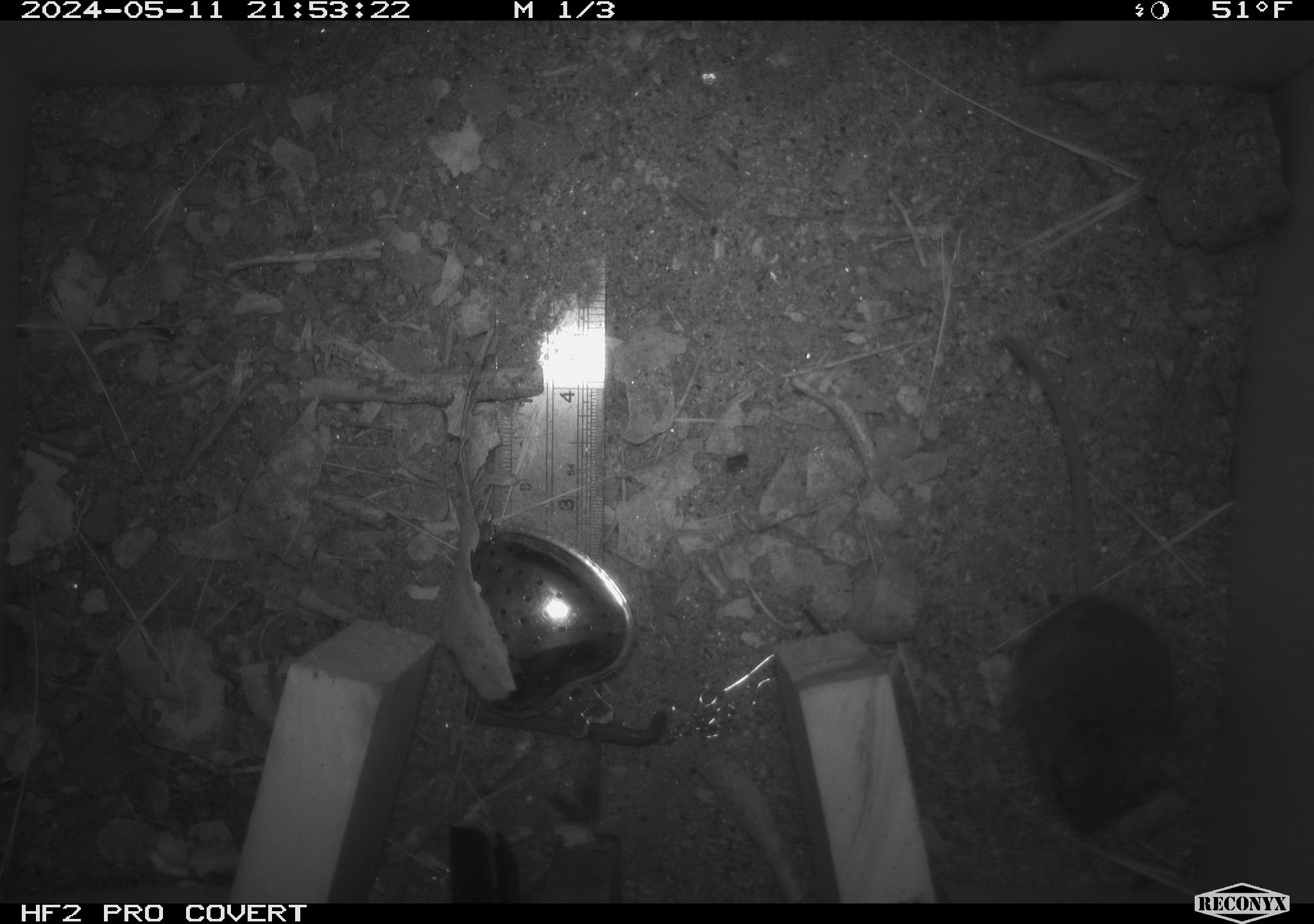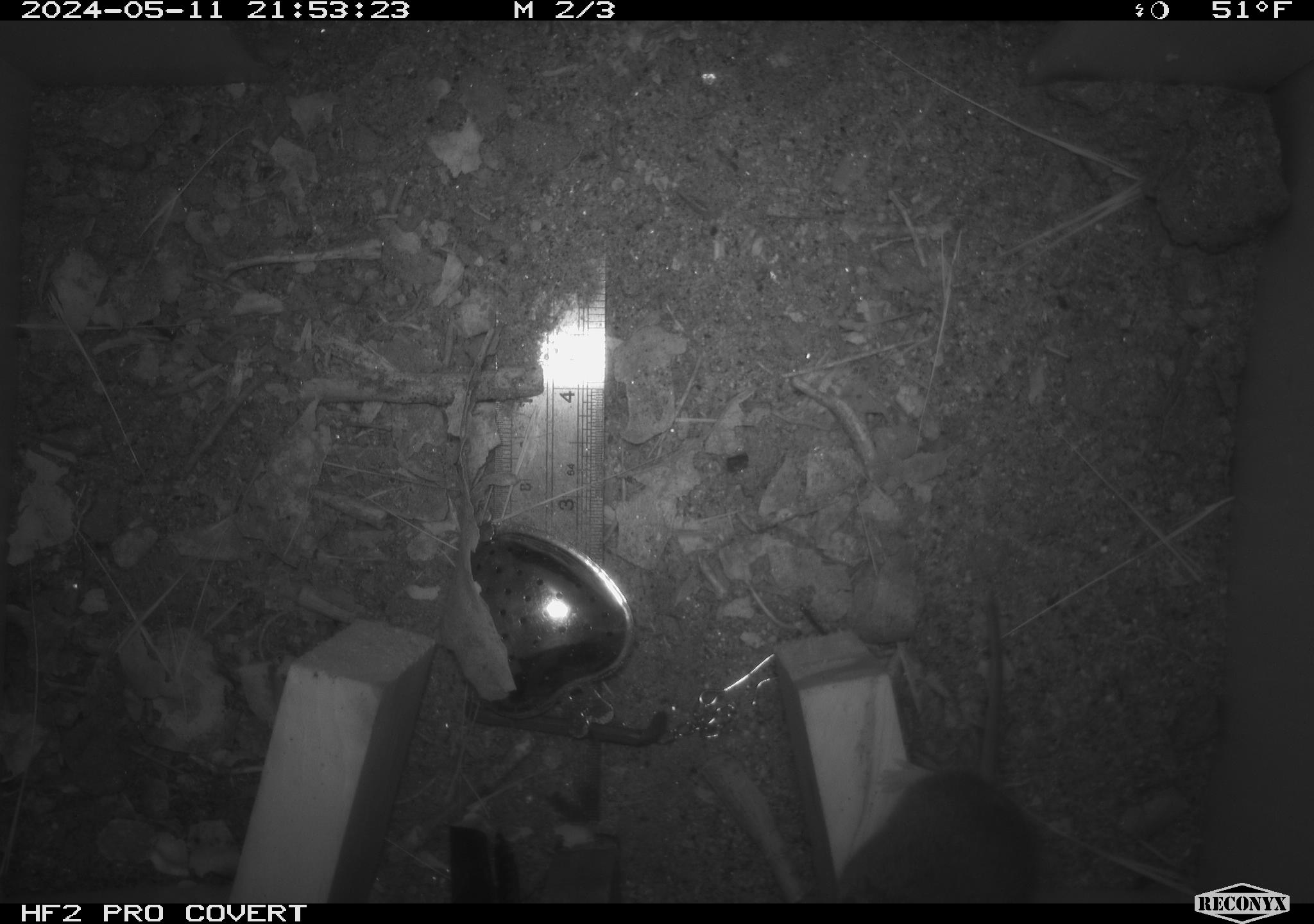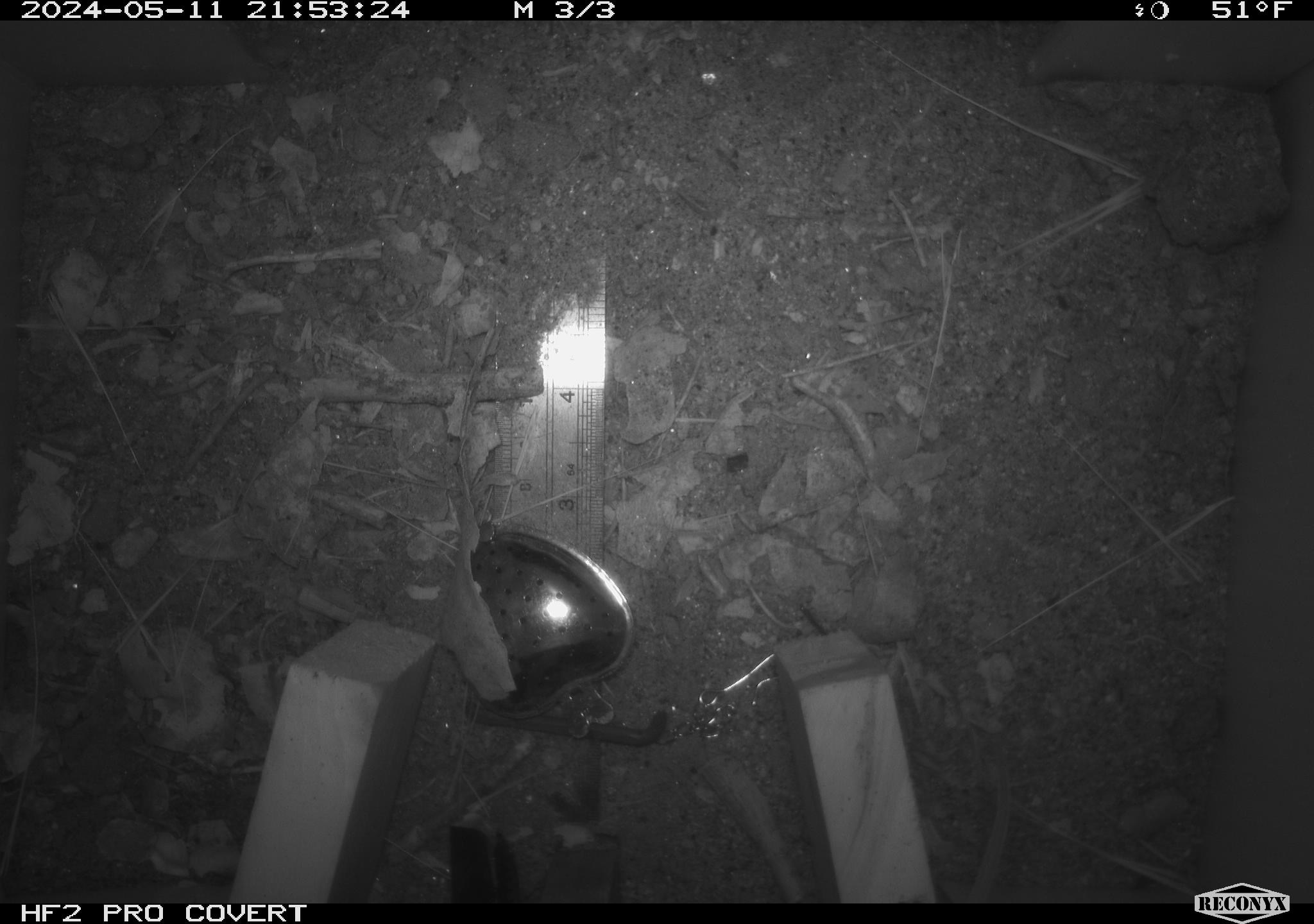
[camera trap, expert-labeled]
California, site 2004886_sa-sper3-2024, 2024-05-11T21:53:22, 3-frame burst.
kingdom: Animalia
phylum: Chordata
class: Mammalia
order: Rodentia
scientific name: Rodentia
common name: mouse species